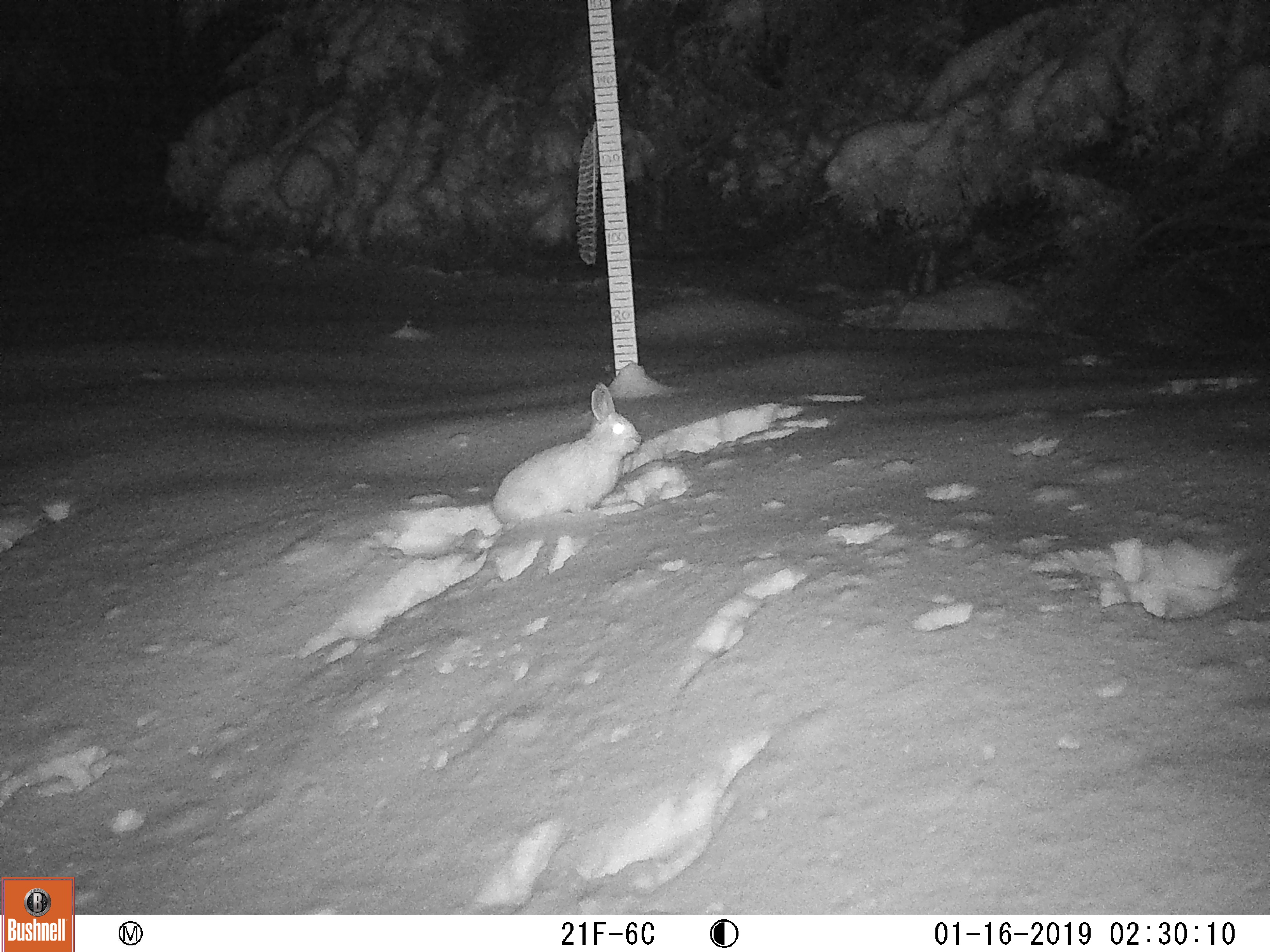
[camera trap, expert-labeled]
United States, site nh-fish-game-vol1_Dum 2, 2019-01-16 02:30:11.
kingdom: Animalia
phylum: Chordata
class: Mammalia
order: Lagomorpha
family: Leporidae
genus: Lepus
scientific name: Lepus americanus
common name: snowshoe hare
Snowshoe hare (Lepus americanus).